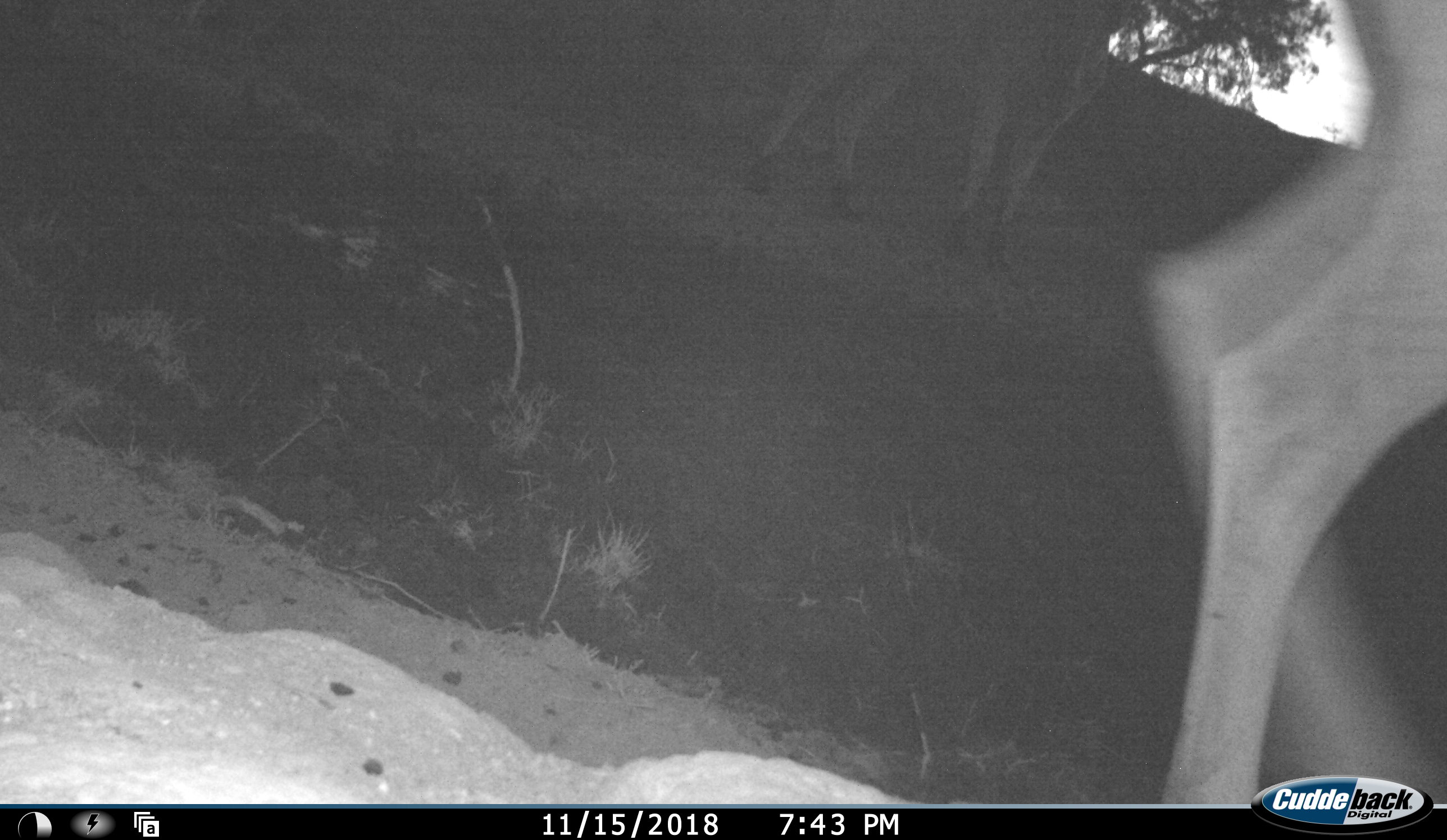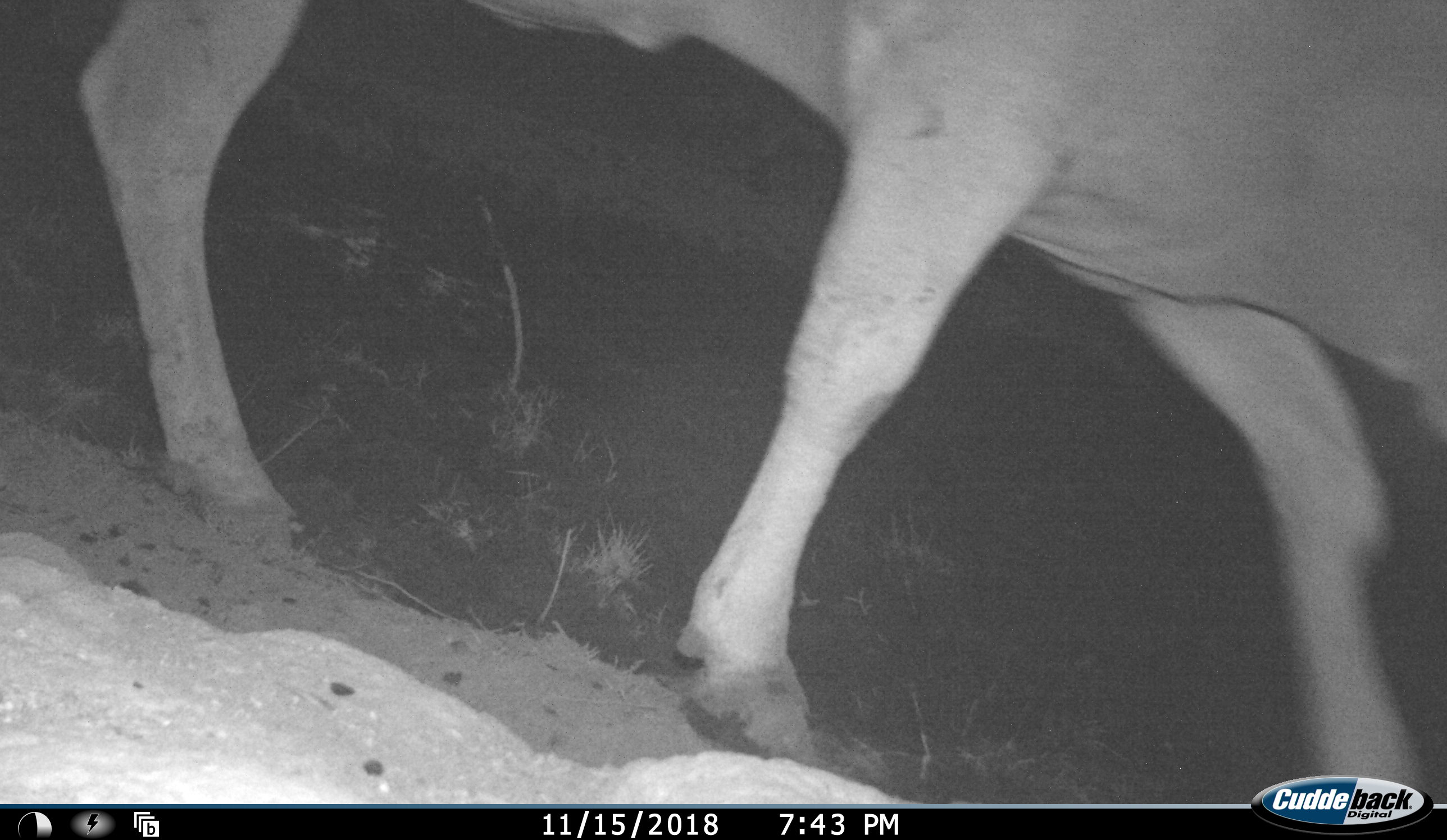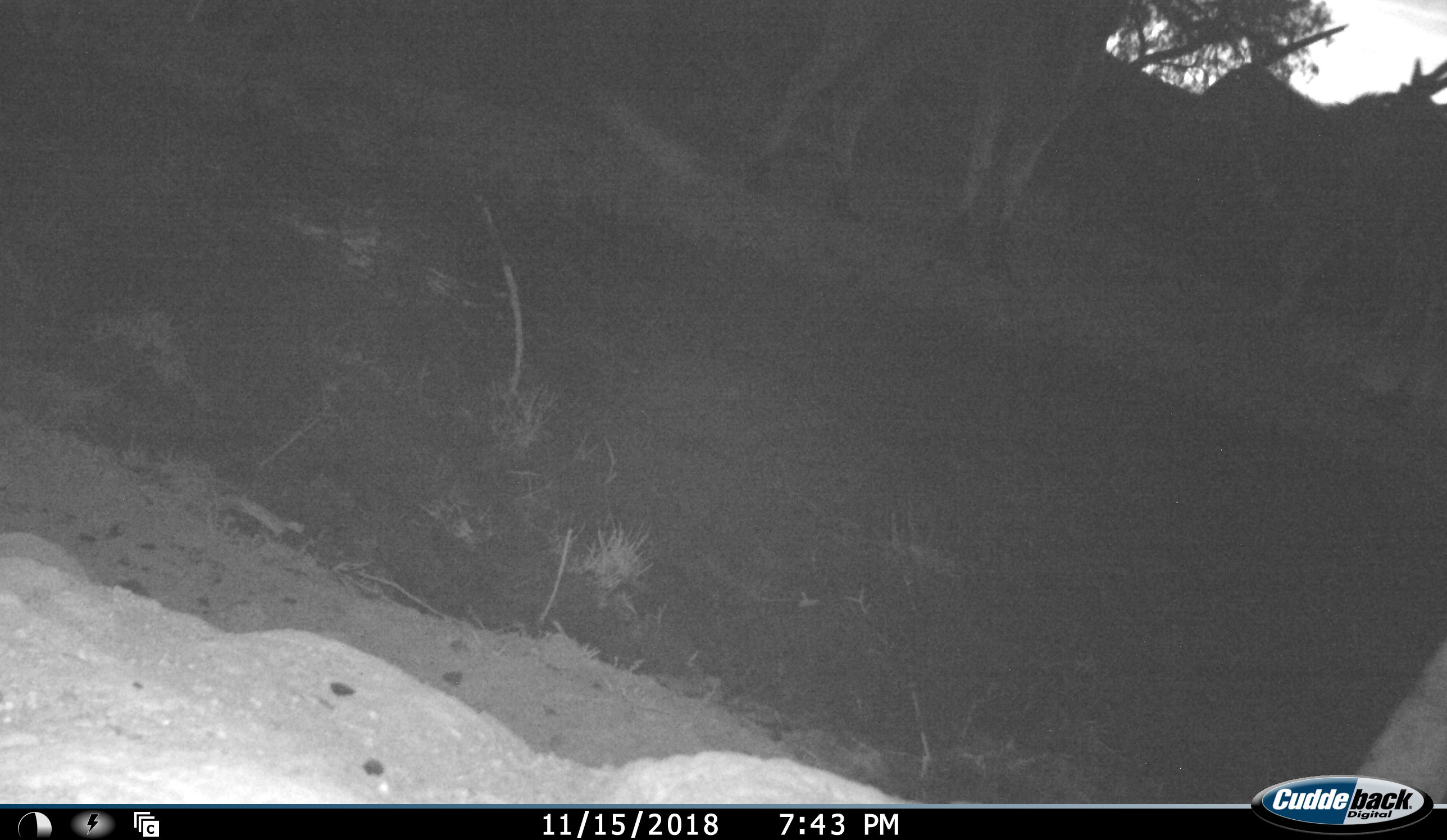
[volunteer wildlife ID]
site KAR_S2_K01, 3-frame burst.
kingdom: Animalia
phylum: Chordata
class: Mammalia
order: Artiodactyla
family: Bovidae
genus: Tragelaphus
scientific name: Tragelaphus oryx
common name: eland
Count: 3.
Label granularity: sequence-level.